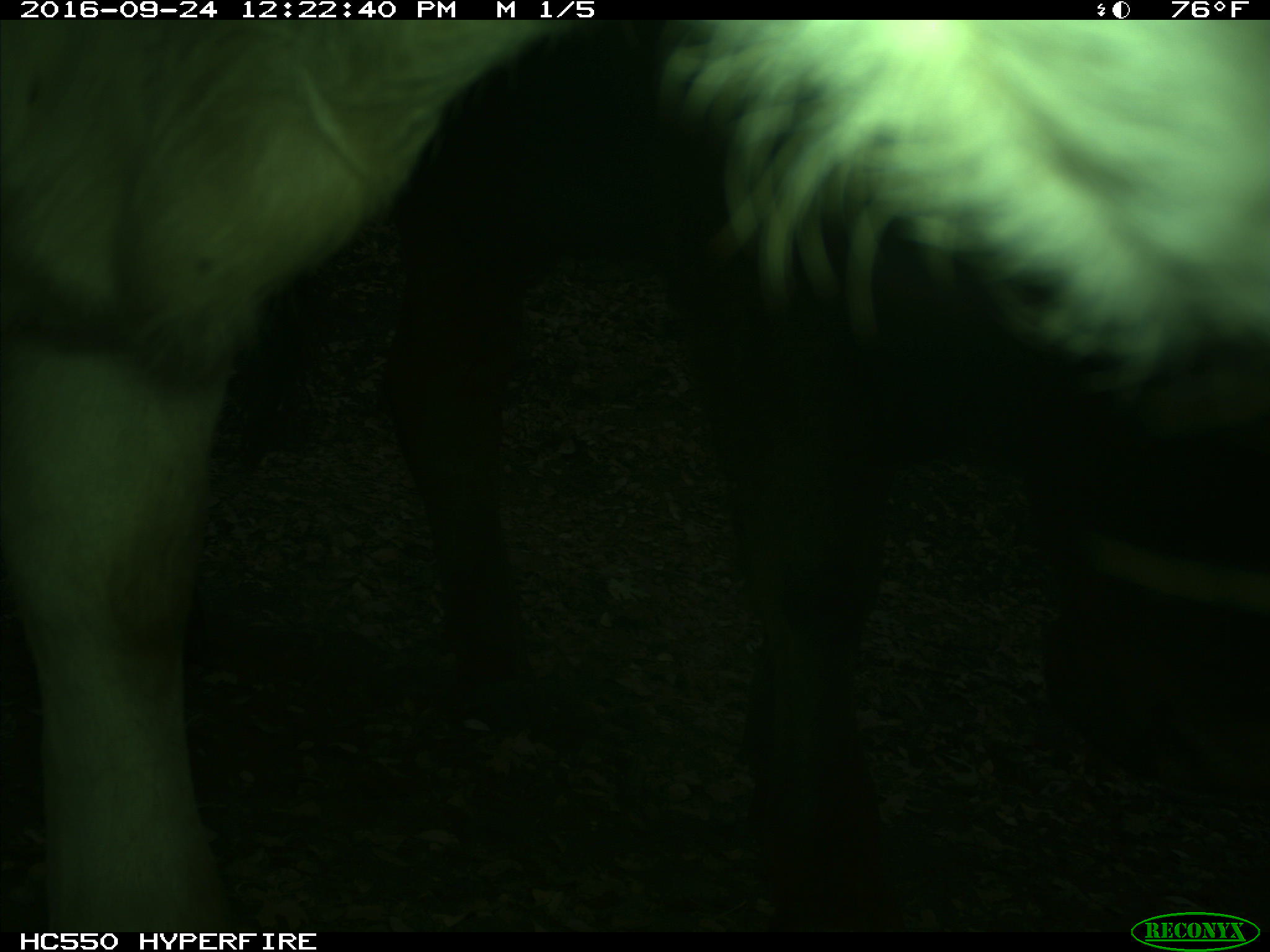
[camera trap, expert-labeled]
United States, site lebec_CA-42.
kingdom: Animalia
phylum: Chordata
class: Mammalia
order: Artiodactyla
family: Bovidae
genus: Bos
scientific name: Bos taurus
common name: domestic cow